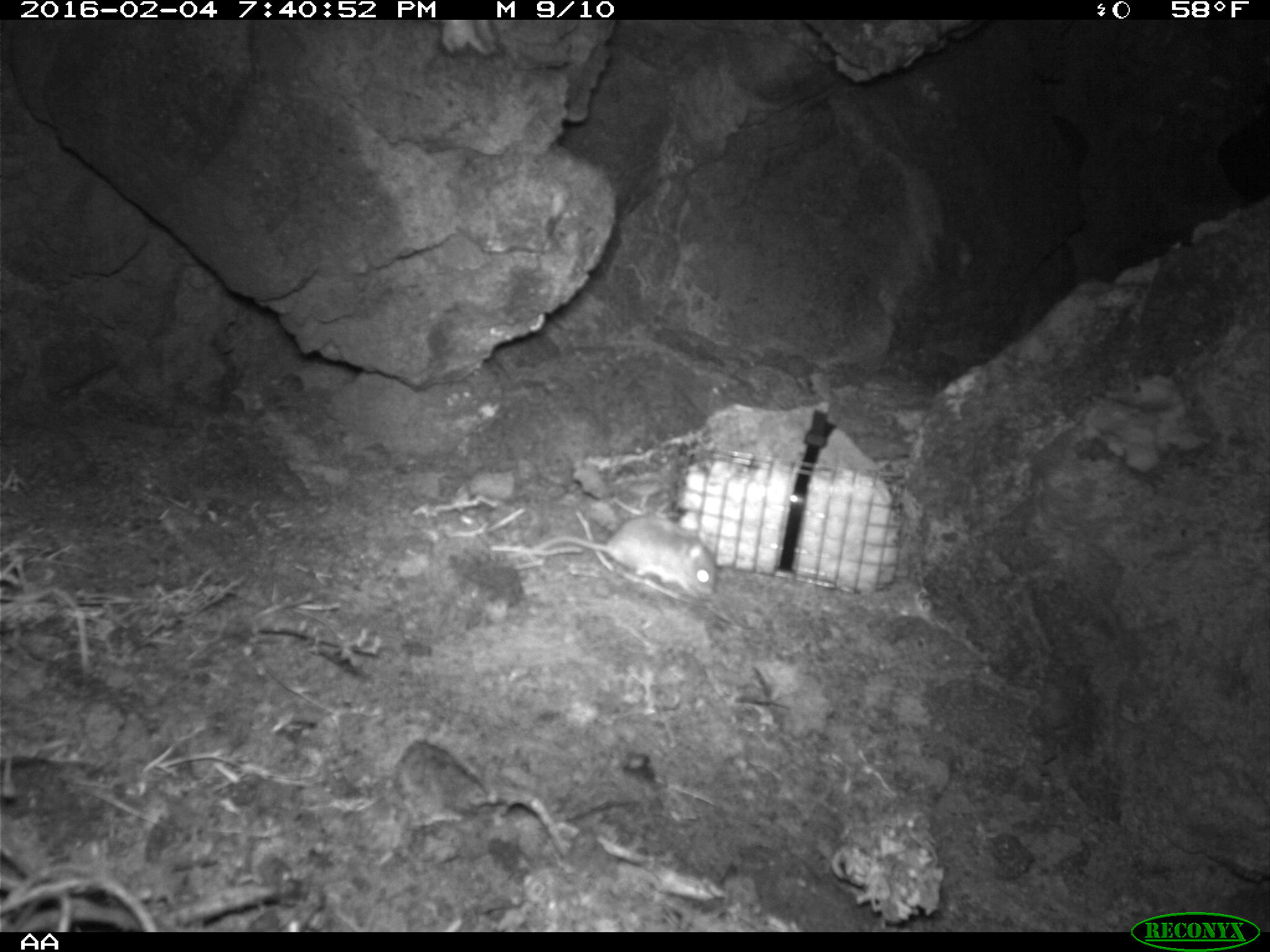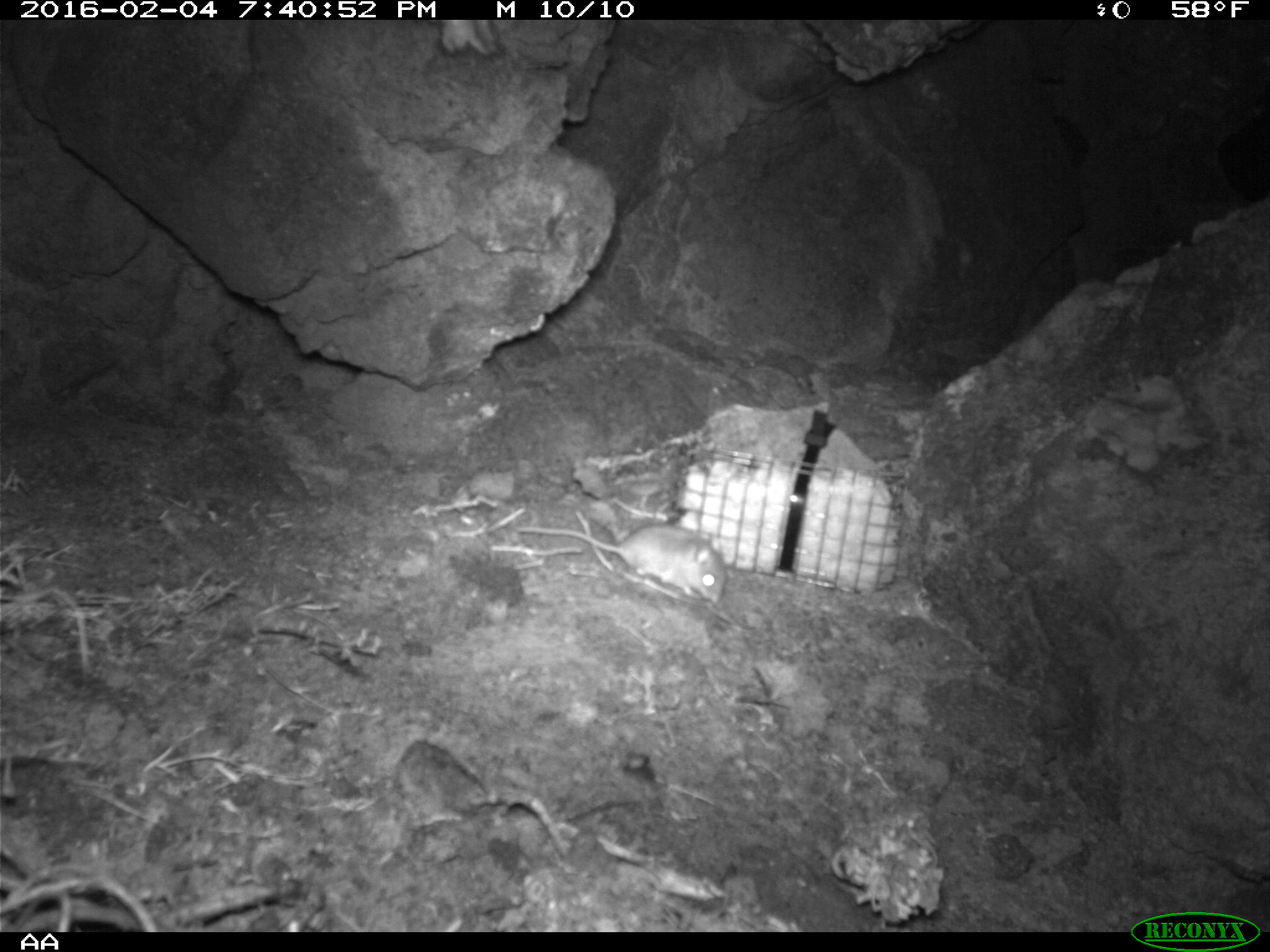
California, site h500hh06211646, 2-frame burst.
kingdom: Animalia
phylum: Chordata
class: Mammalia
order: Rodentia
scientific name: Rodentia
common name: rodent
Rodent (Rodentia).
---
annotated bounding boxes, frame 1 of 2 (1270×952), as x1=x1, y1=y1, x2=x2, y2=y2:
rodent: x1=531, y1=514, x2=716, y2=598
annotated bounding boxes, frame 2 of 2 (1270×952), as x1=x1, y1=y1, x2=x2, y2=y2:
rodent: x1=513, y1=522, x2=727, y2=603